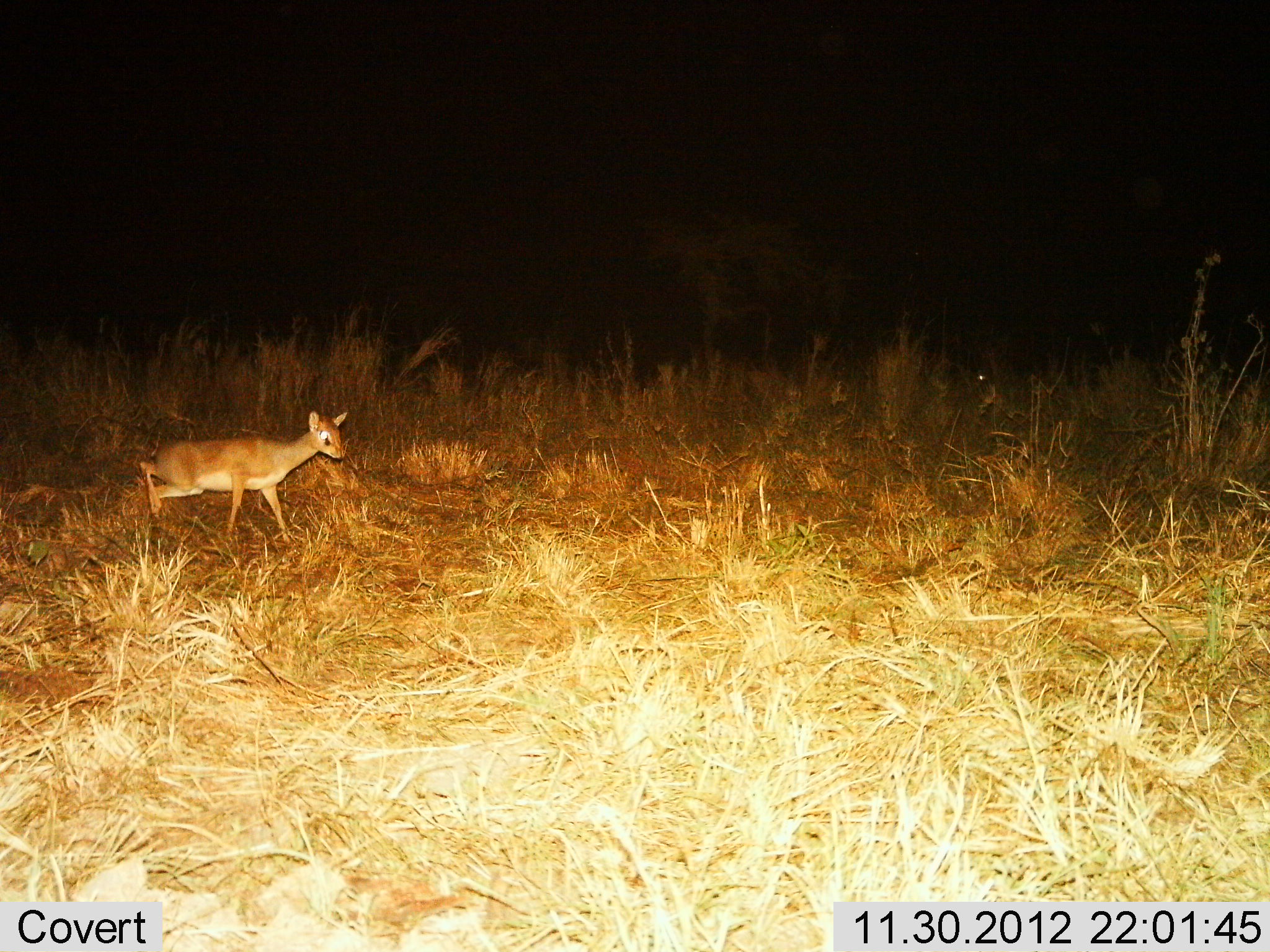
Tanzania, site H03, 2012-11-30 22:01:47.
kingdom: Animalia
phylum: Chordata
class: Mammalia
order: Artiodactyla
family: Bovidae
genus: Madoqua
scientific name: Madoqua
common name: dikdik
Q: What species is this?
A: Dikdik (Madoqua).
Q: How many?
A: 1.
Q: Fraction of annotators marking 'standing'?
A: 18%.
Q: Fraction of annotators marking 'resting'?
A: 0%.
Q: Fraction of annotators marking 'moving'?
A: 94%.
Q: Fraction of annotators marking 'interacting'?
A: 0%.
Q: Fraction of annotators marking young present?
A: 6%.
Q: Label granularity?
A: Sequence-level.